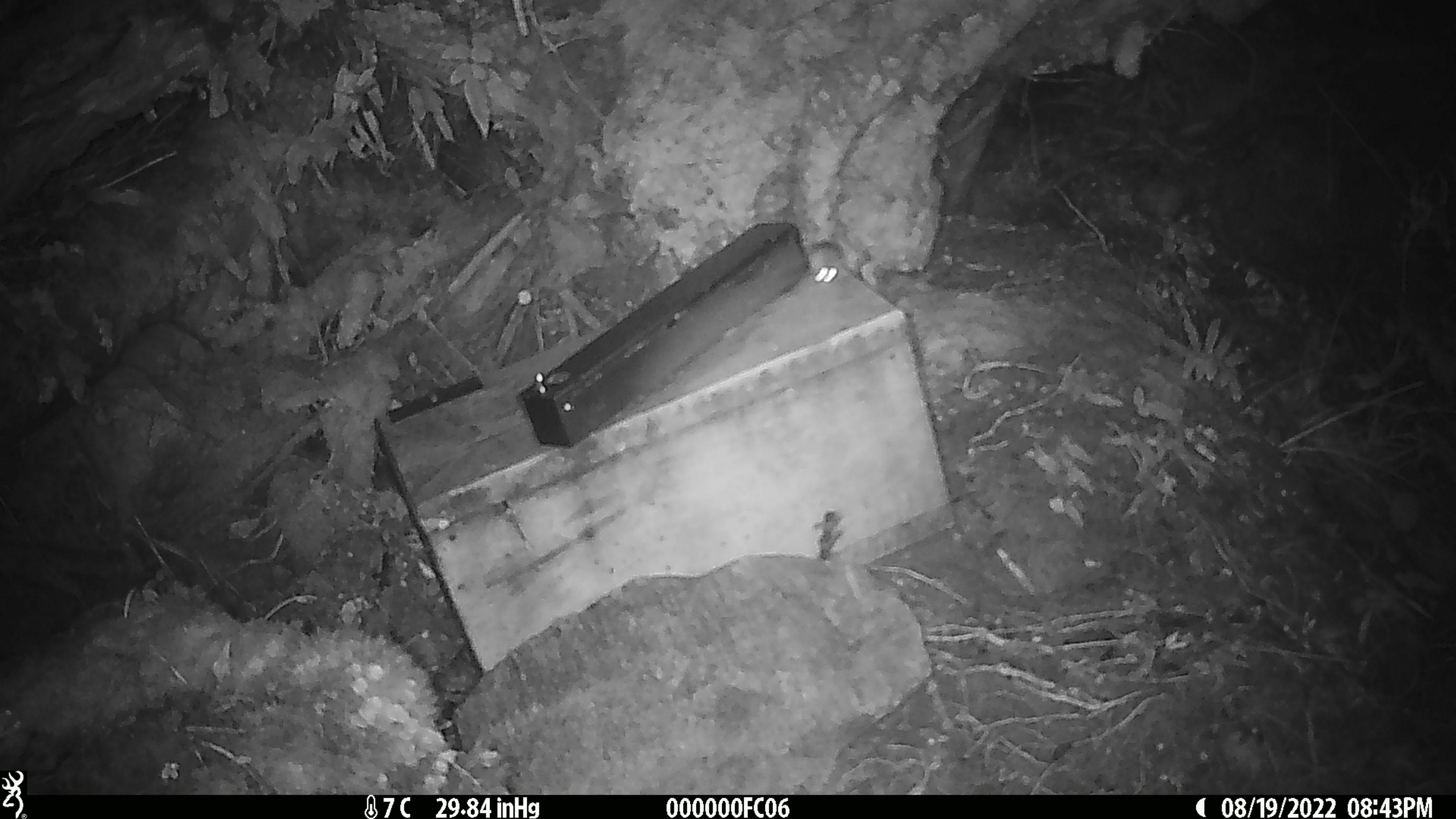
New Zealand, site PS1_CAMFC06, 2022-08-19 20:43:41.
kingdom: Animalia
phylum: Chordata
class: Mammalia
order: Rodentia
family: Muridae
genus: Mus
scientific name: Mus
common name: mouse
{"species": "mouse (Mus)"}